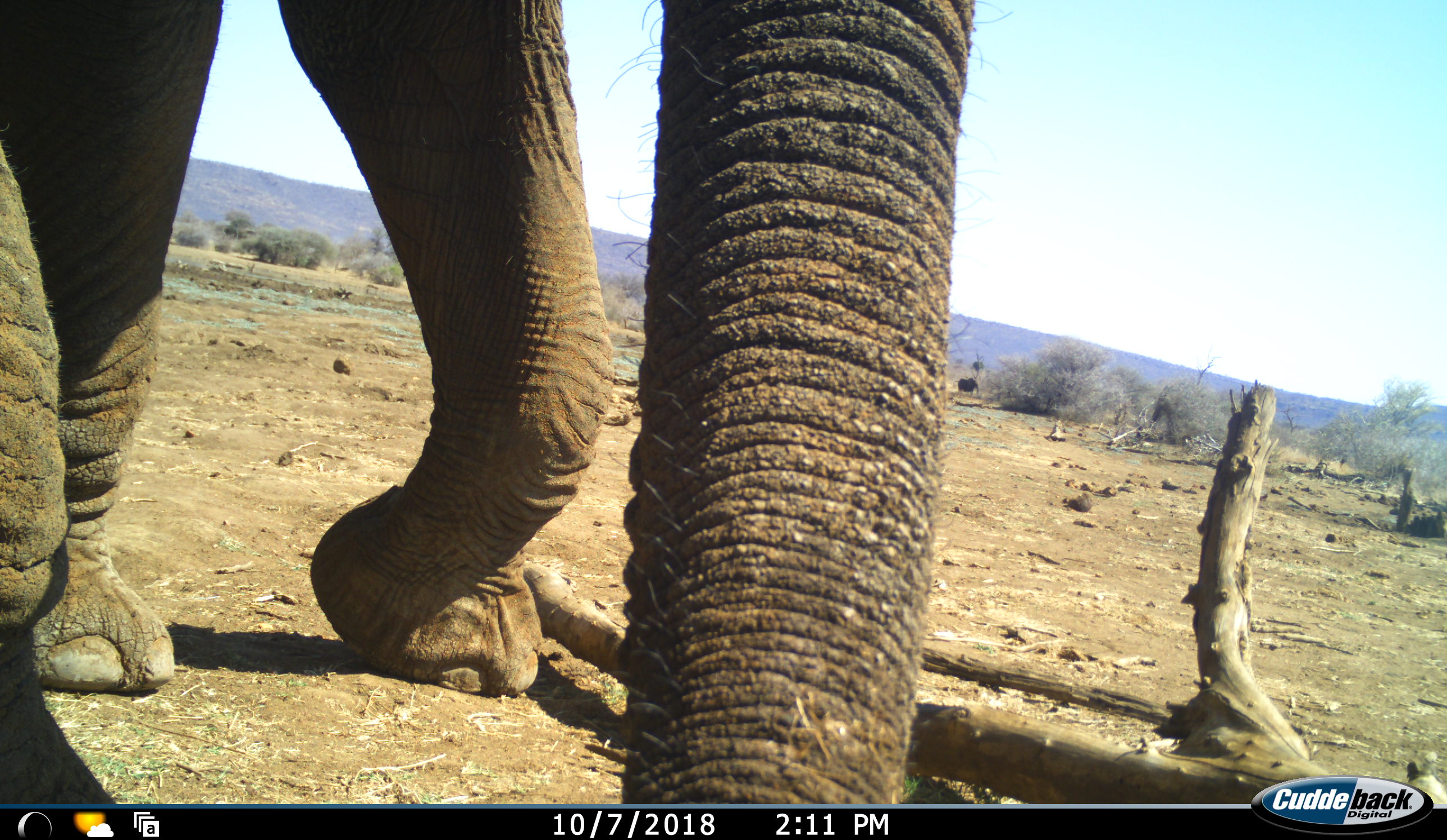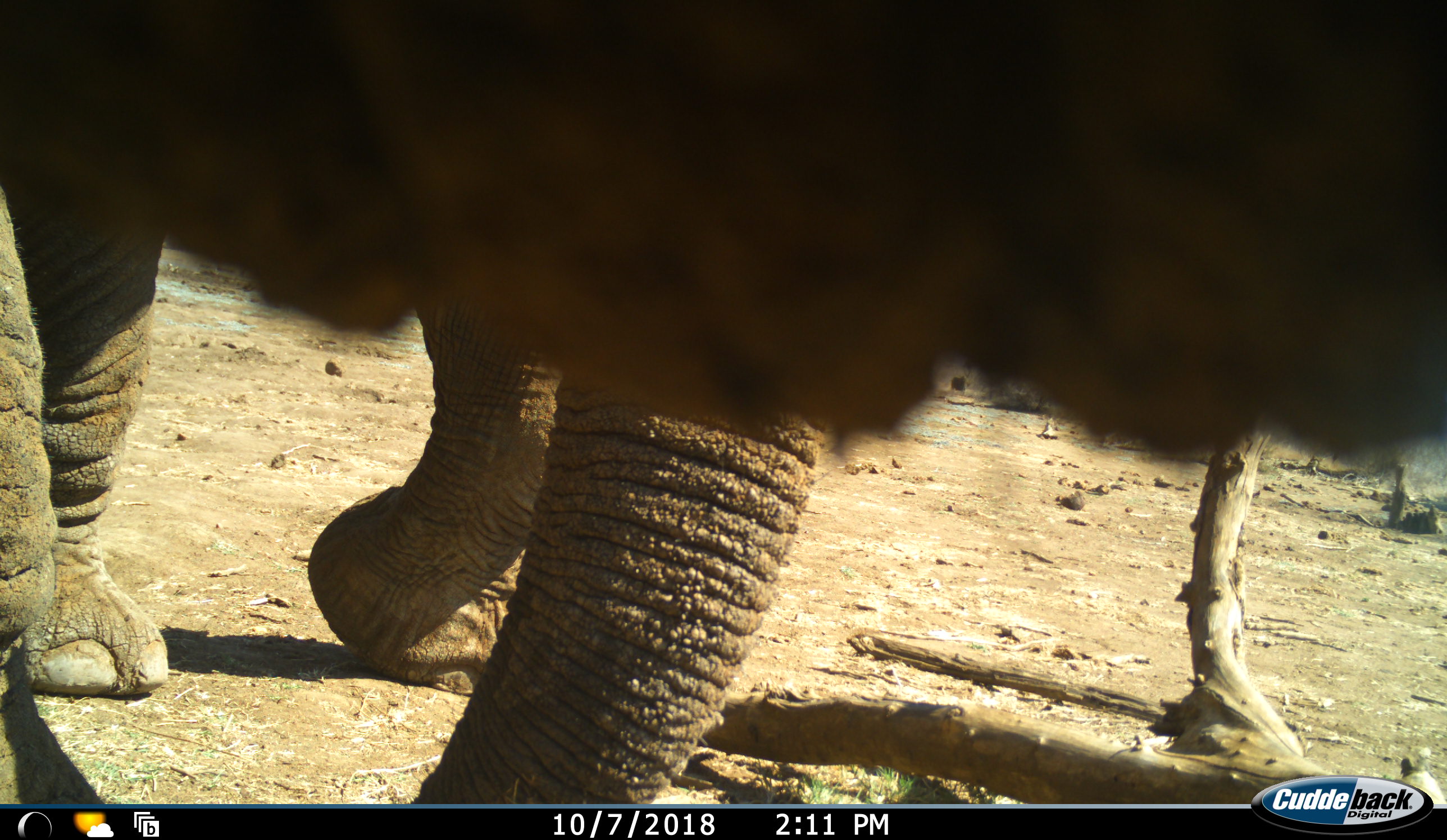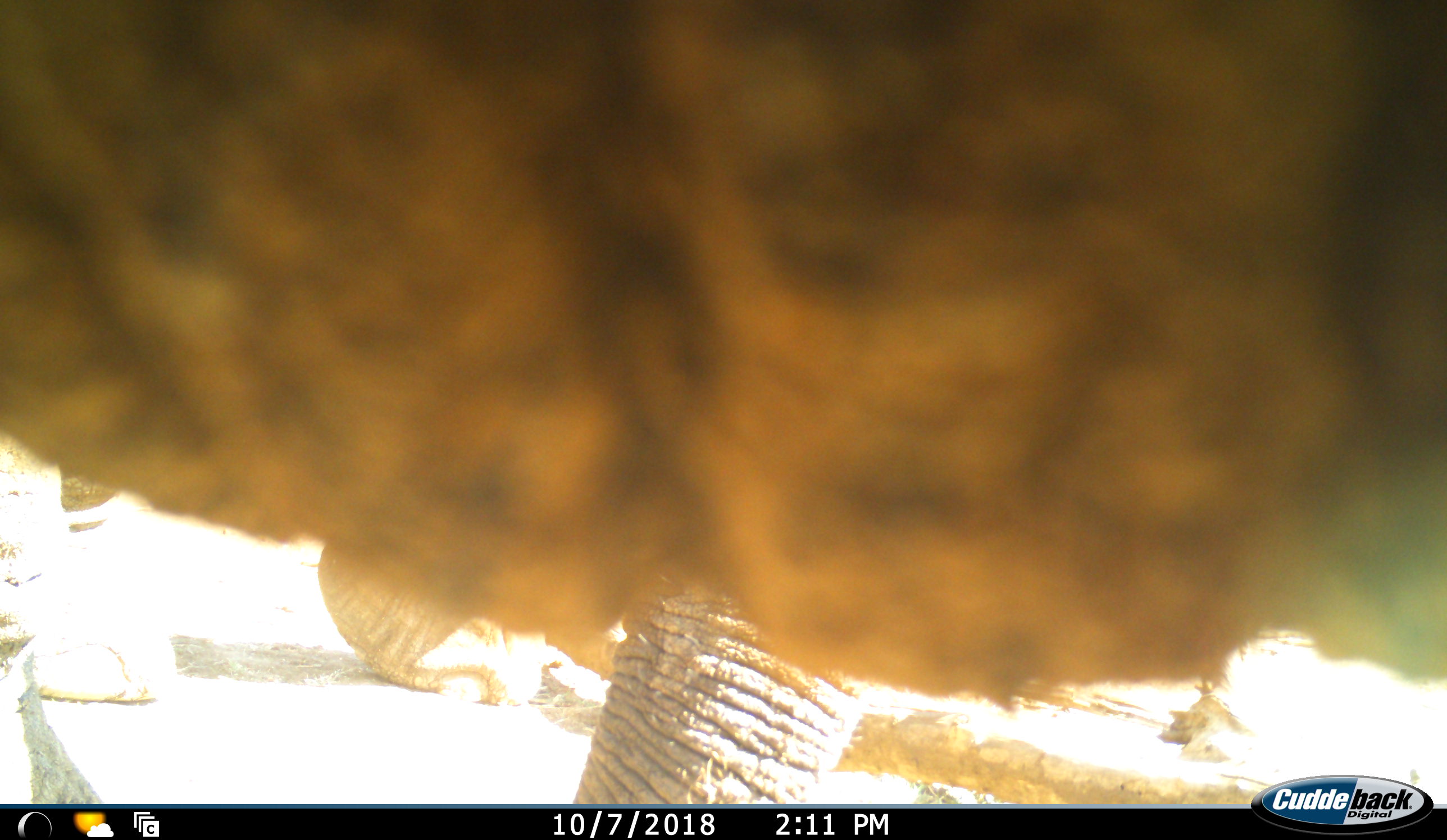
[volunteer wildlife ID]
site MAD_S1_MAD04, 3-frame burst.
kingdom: Animalia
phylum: Chordata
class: Mammalia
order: Proboscidea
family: Elephantidae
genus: Loxodonta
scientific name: Loxodonta africana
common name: african bush elephant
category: elephant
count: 1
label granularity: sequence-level